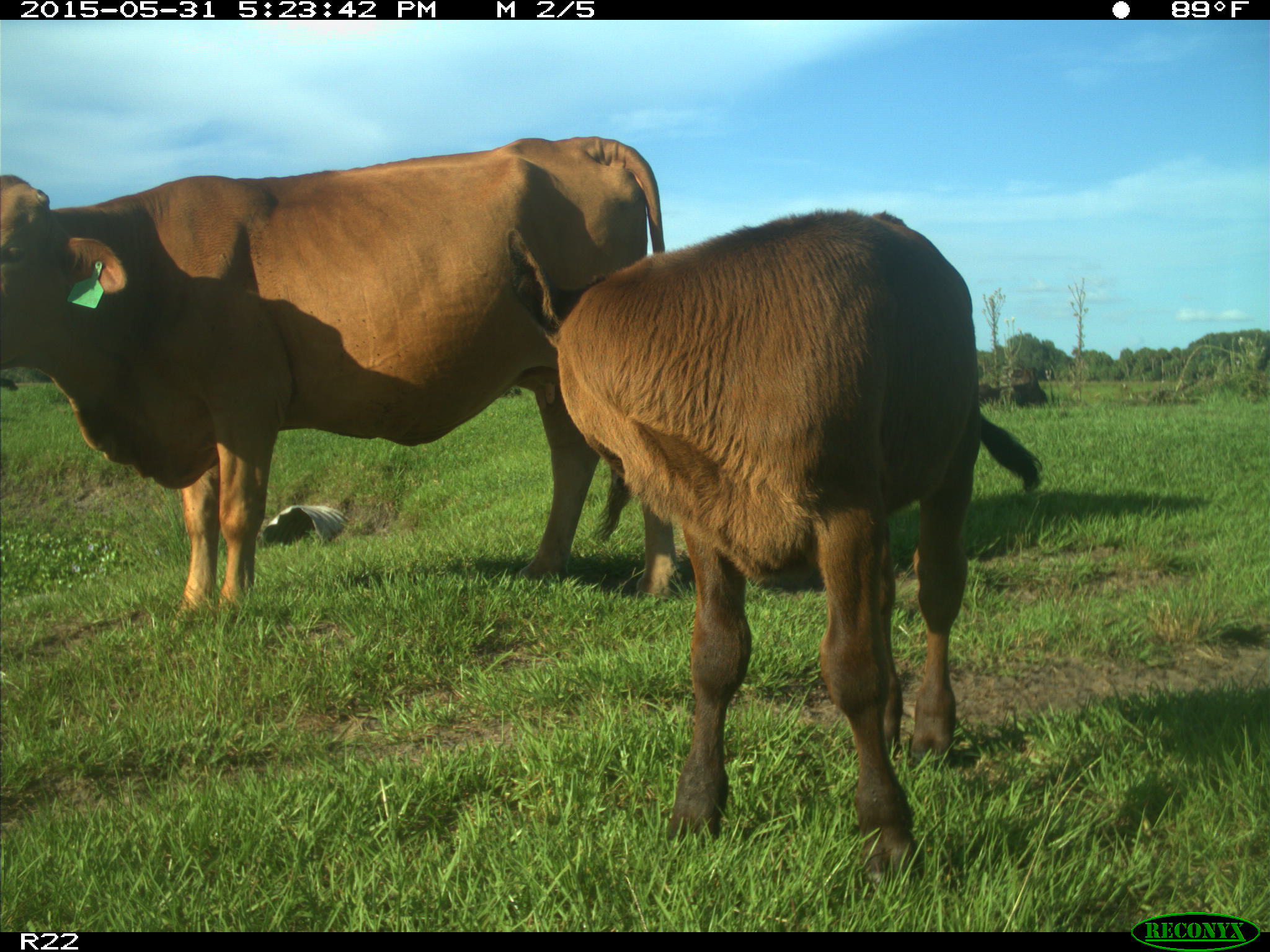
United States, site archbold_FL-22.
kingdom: Animalia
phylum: Chordata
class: Mammalia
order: Artiodactyla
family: Bovidae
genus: Bos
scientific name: Bos taurus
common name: domestic cow